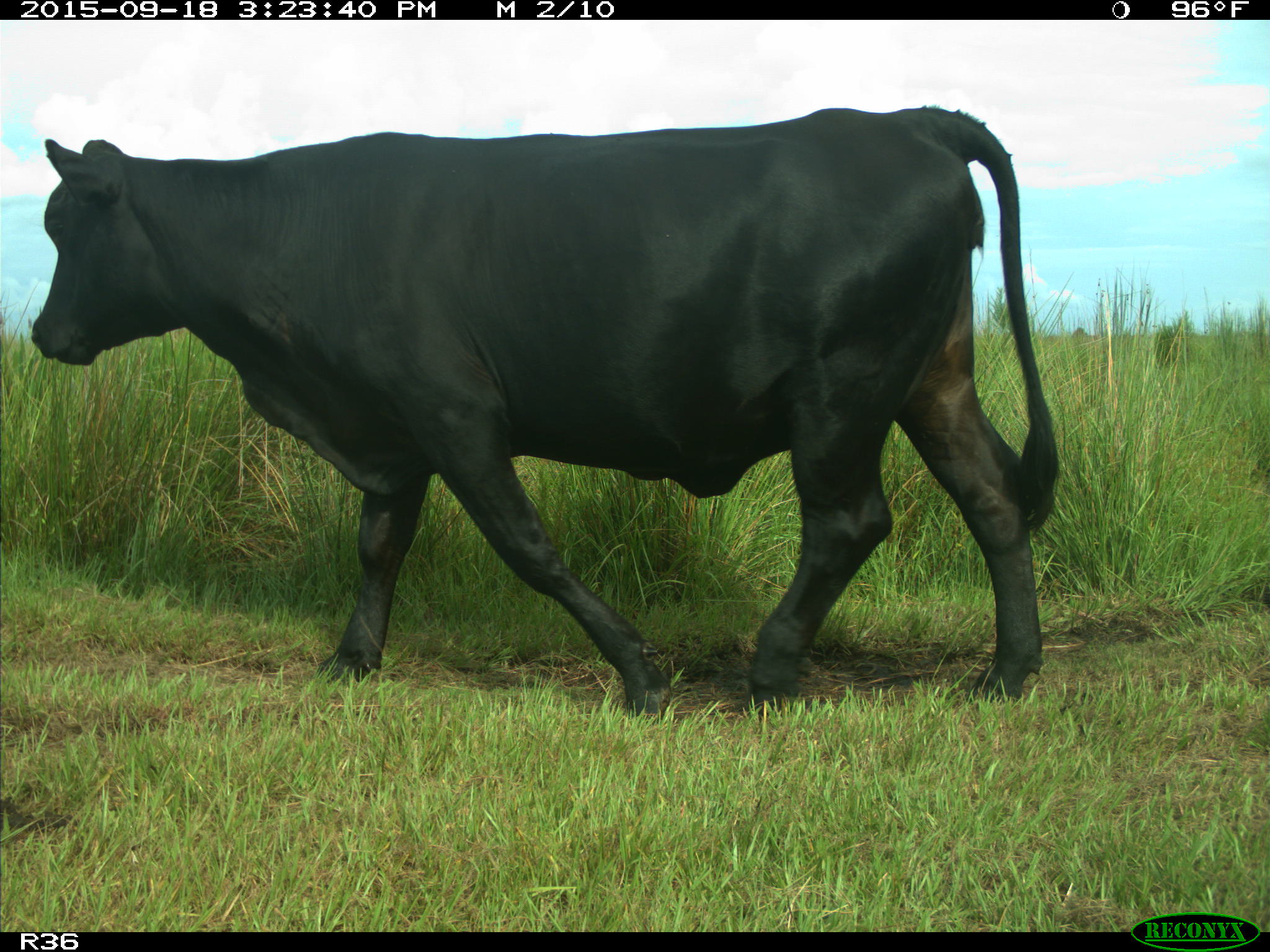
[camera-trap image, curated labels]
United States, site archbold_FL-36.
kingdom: Animalia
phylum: Chordata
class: Mammalia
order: Artiodactyla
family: Bovidae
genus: Bos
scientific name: Bos taurus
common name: domestic cow